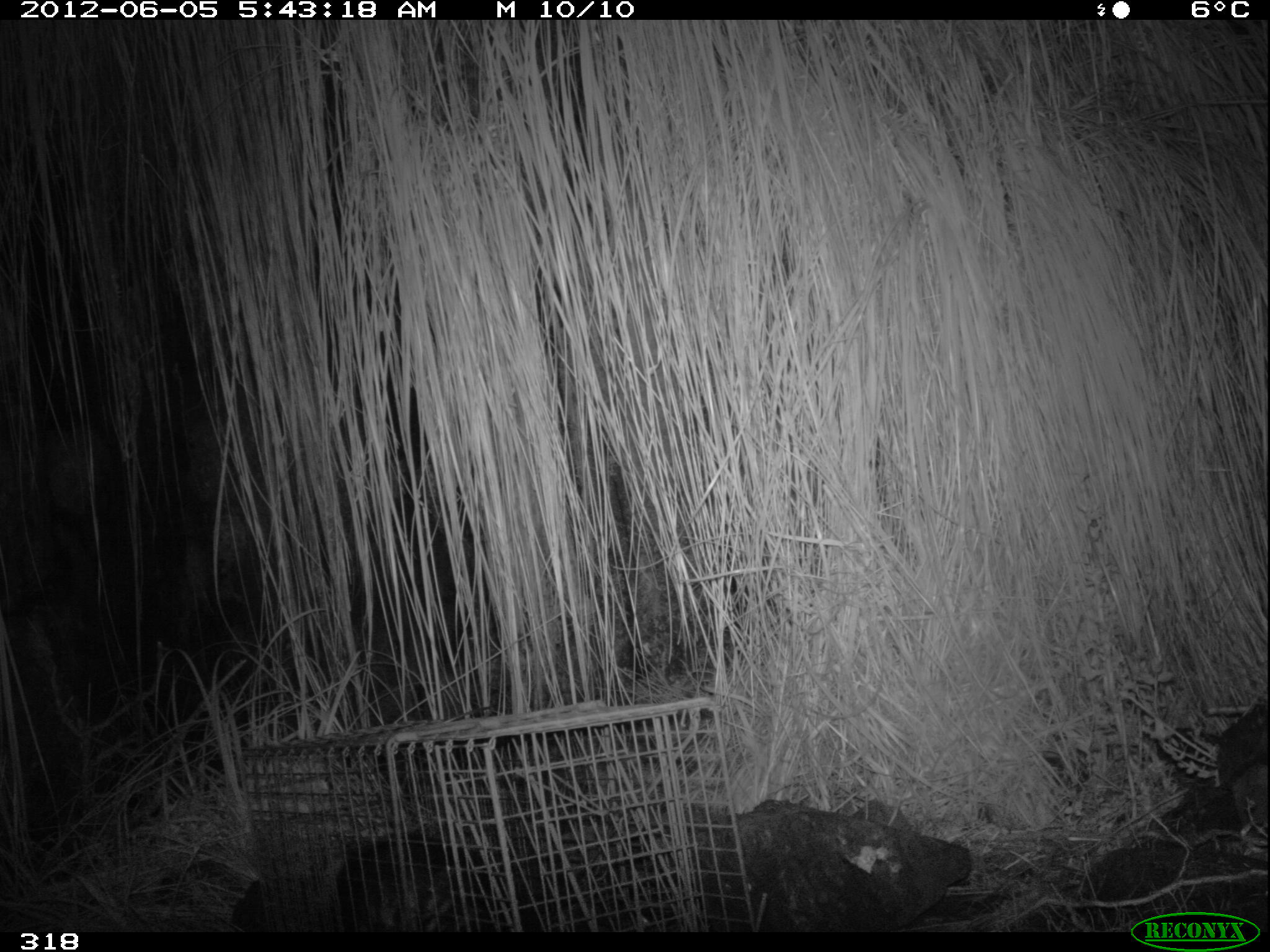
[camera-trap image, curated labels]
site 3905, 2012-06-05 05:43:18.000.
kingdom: Animalia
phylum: Chordata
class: Mammalia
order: Didelphimorphia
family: Didelphidae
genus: Didelphis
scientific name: Didelphis pernigra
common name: andean white-eared opossum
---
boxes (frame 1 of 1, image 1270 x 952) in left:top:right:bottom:
didelphis pernigra: 333:831:509:932